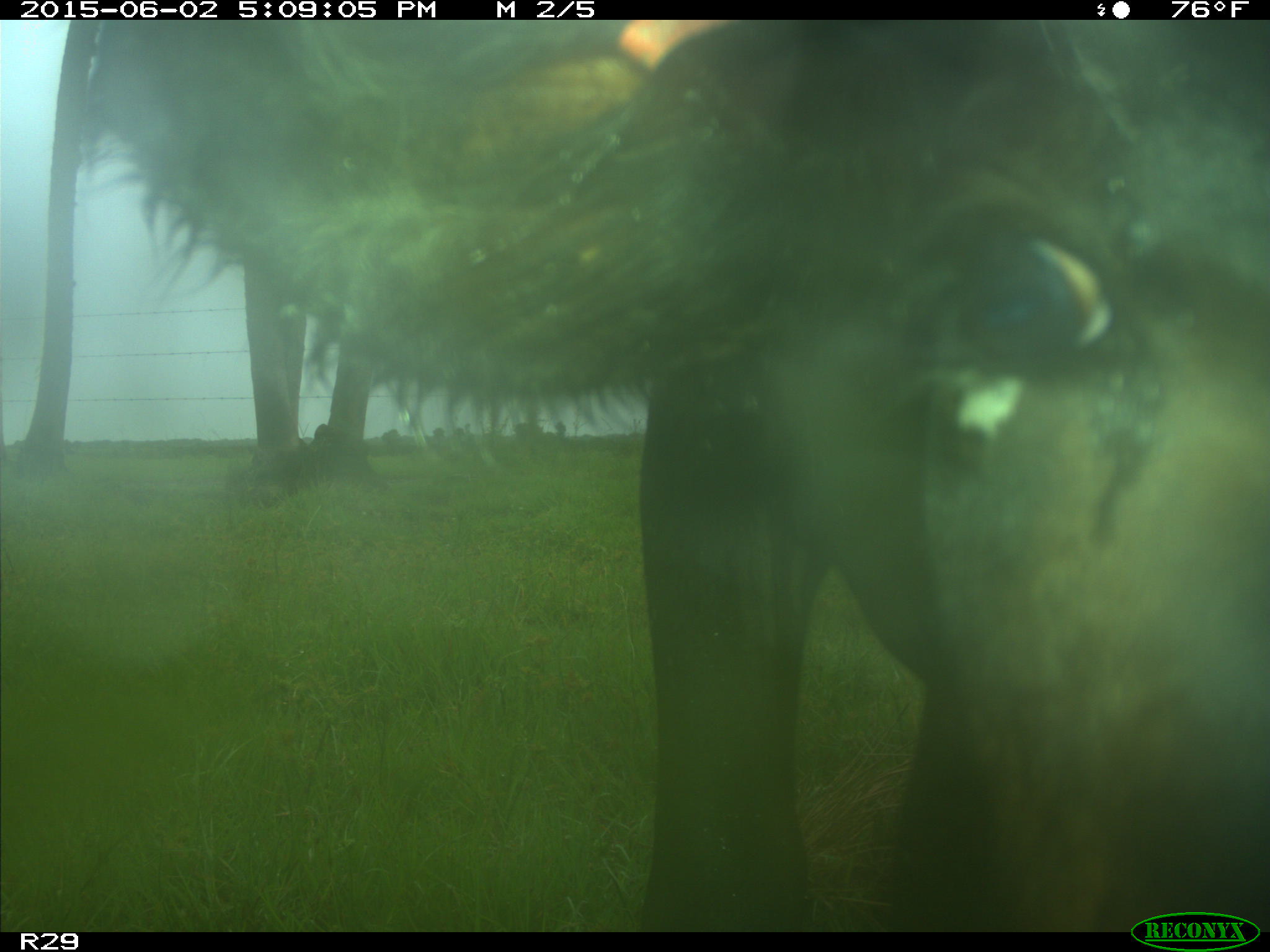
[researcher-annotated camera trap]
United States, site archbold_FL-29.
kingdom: Animalia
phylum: Chordata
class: Mammalia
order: Artiodactyla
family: Bovidae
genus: Bos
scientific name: Bos taurus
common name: domestic cow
Bos taurus (domestic cow).